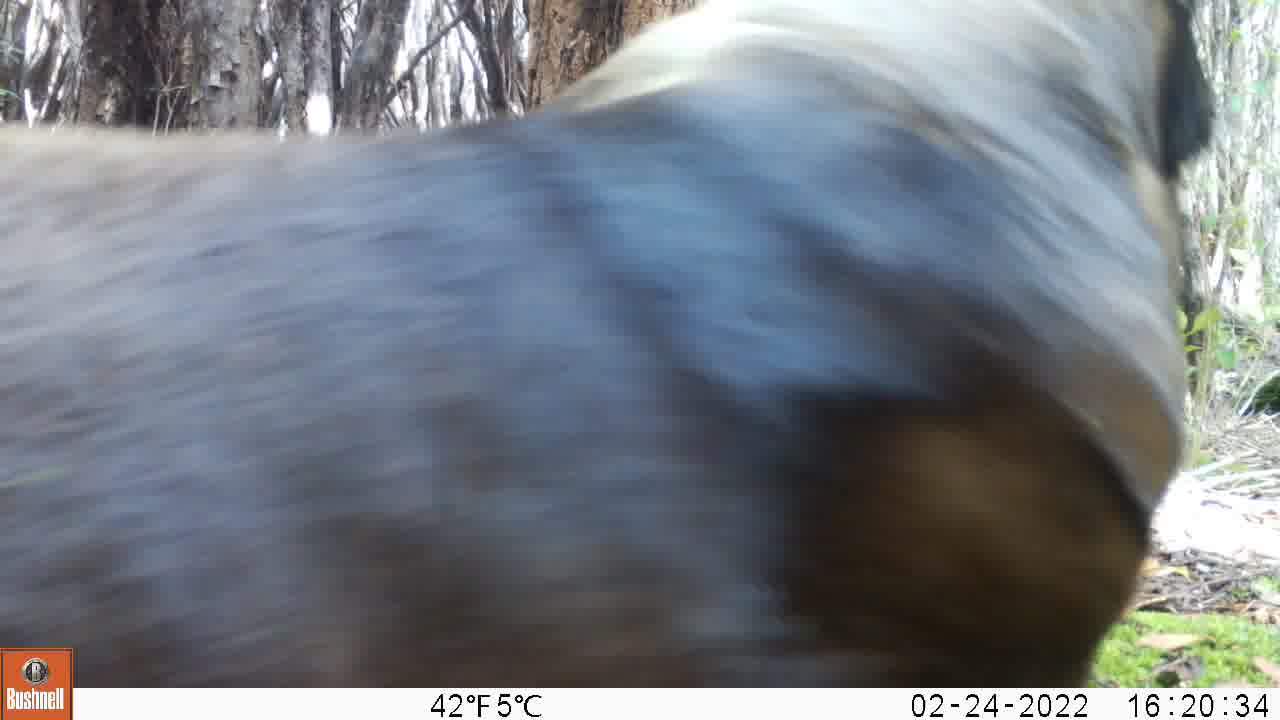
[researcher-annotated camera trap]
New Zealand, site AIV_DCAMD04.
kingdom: Animalia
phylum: Chordata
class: Mammalia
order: Carnivora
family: Otariidae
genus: Phocarctos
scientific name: Phocarctos hookeri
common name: new zealand sea lion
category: sealion